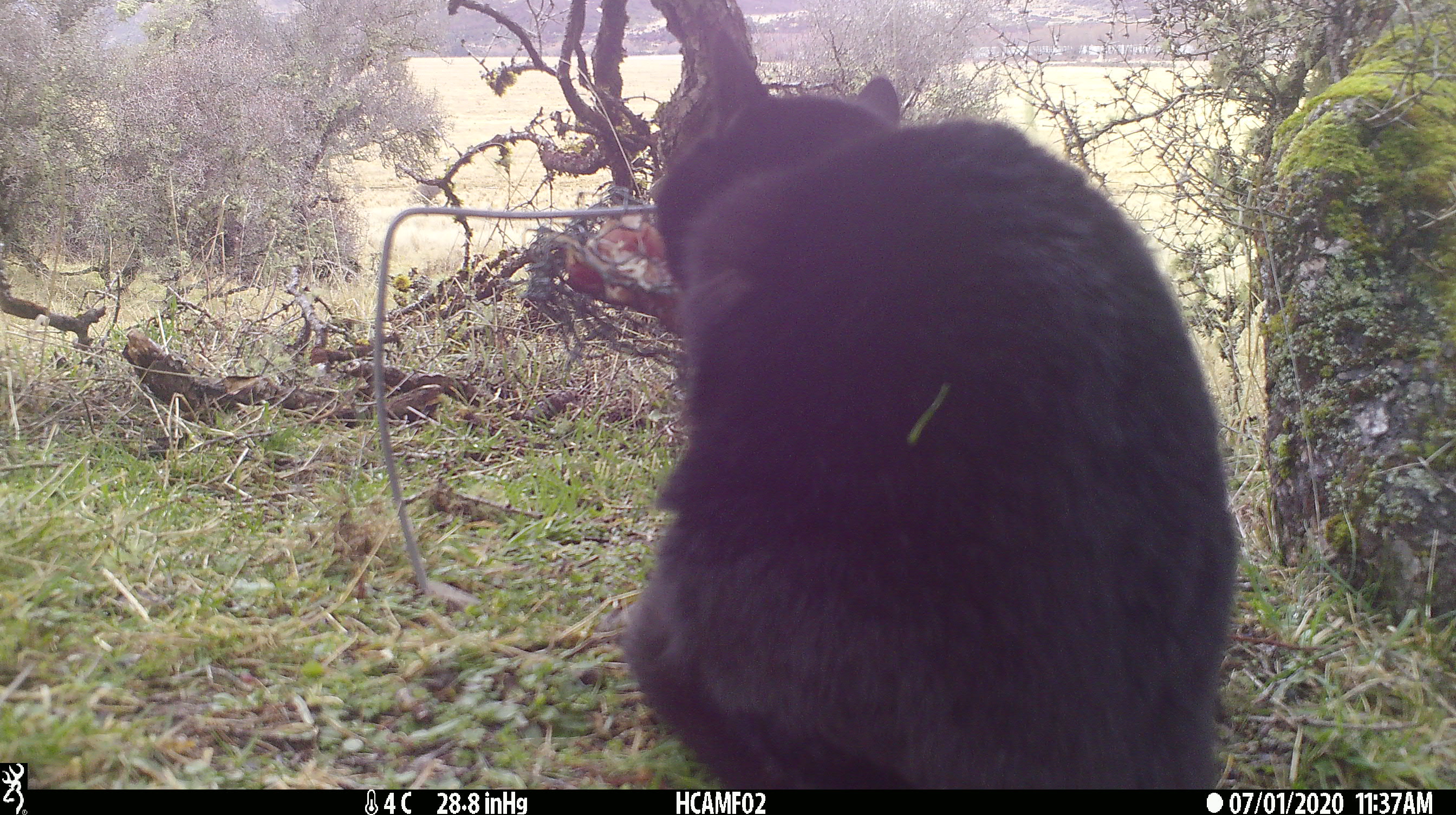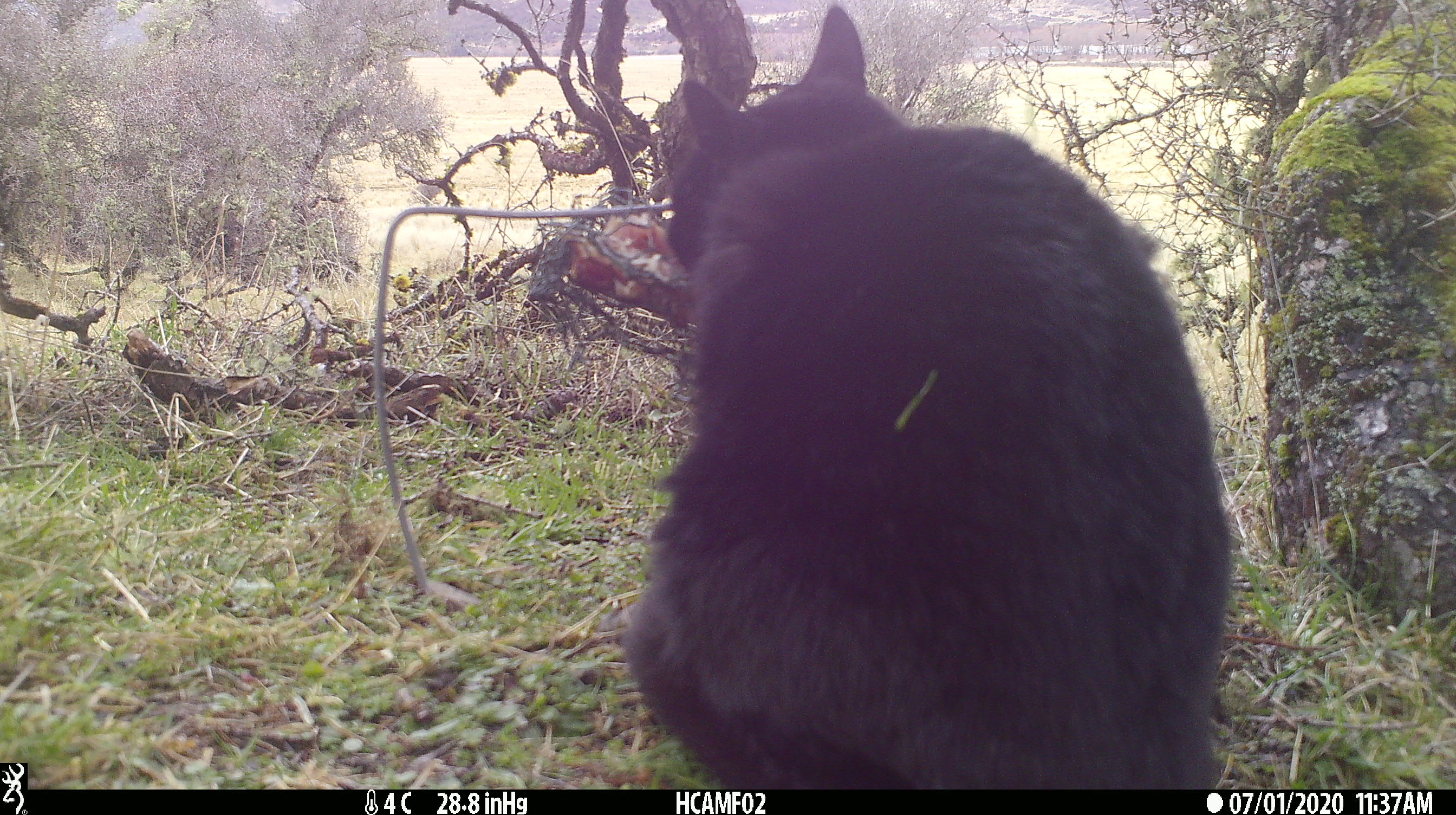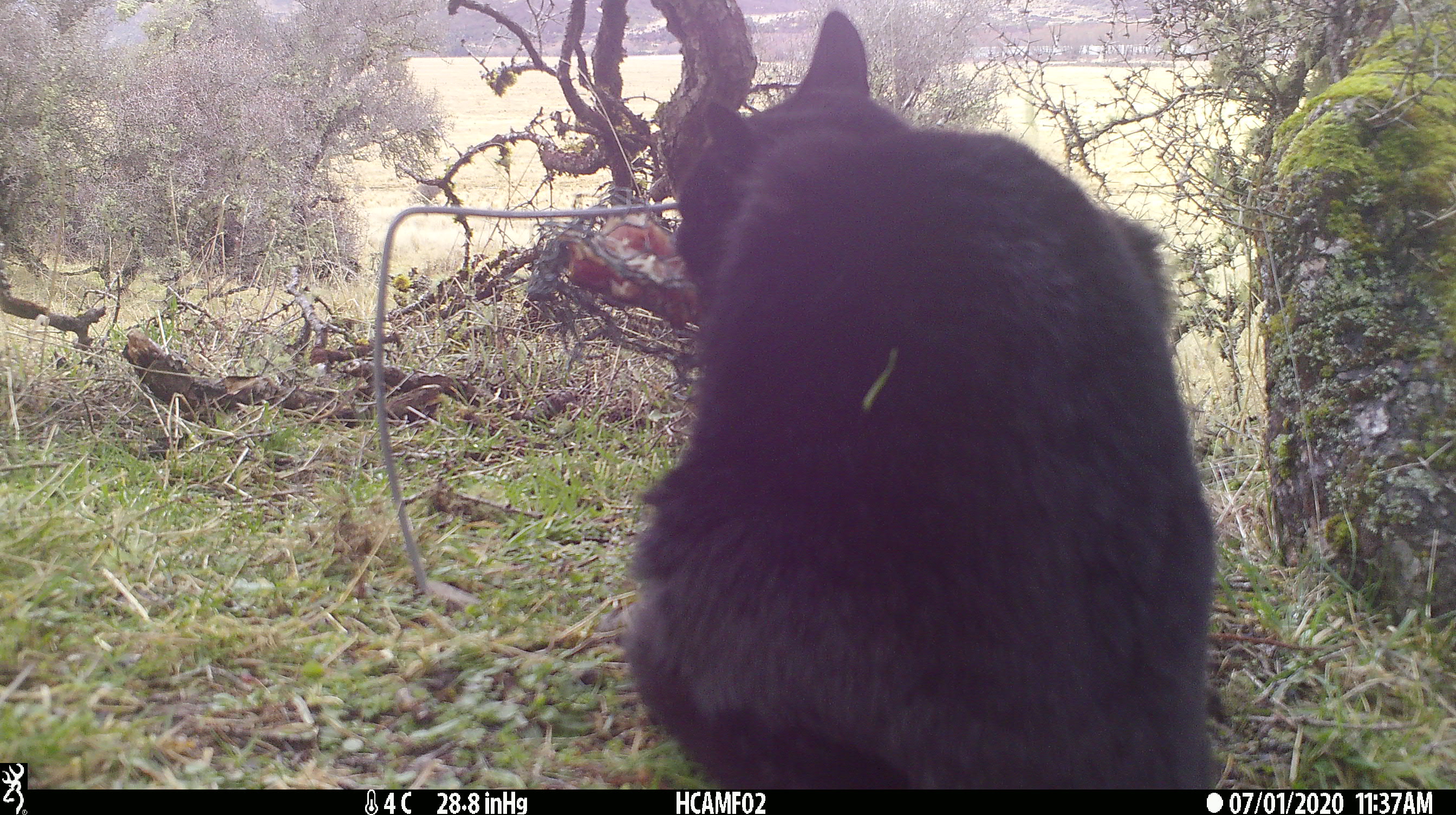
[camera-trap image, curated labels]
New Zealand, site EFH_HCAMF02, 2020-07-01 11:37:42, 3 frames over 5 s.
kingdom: Animalia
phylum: Chordata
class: Mammalia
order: Carnivora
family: Felidae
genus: Felis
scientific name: Felis catus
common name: domestic cat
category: cat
Cat (domestic cat) (Felis catus).